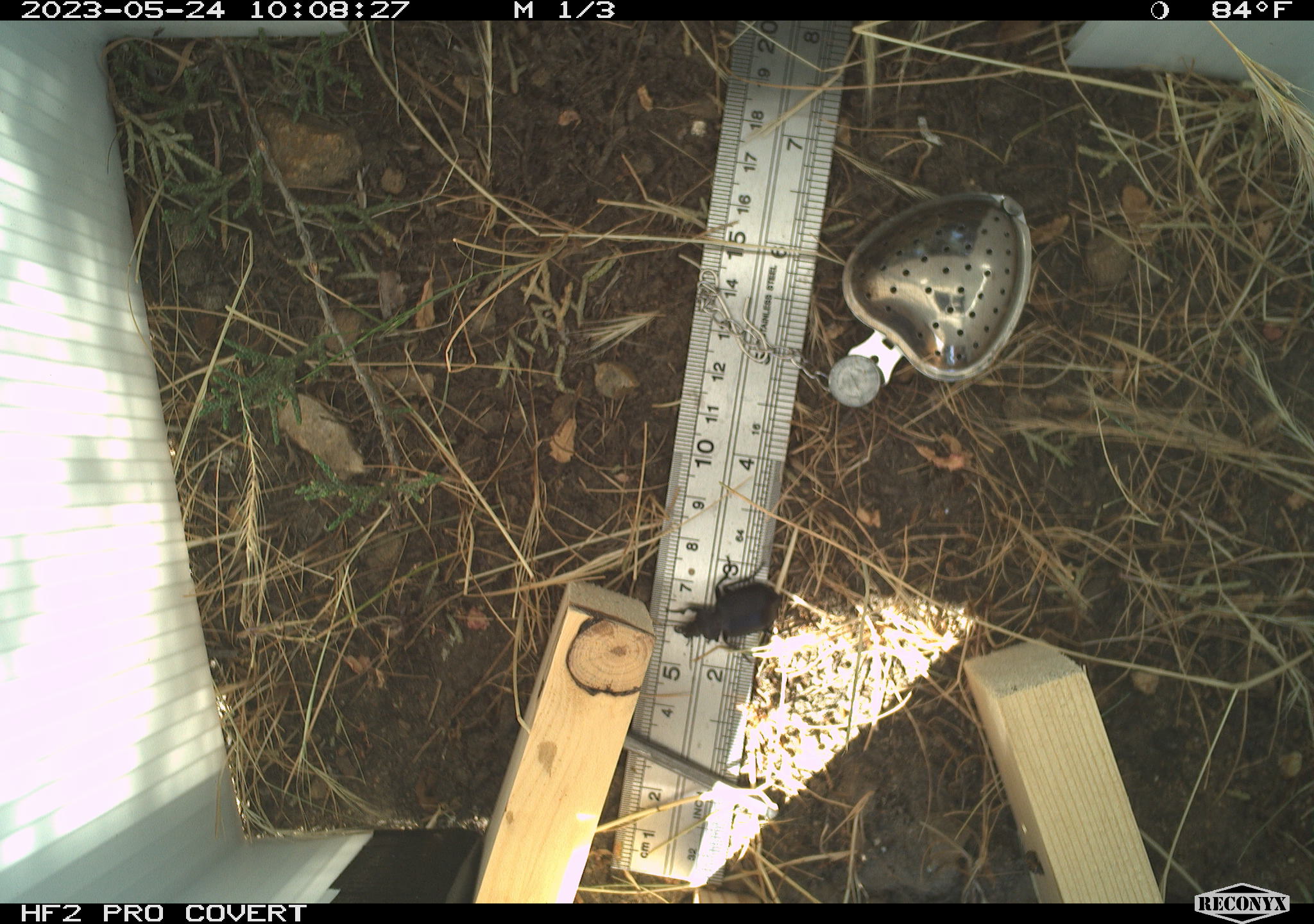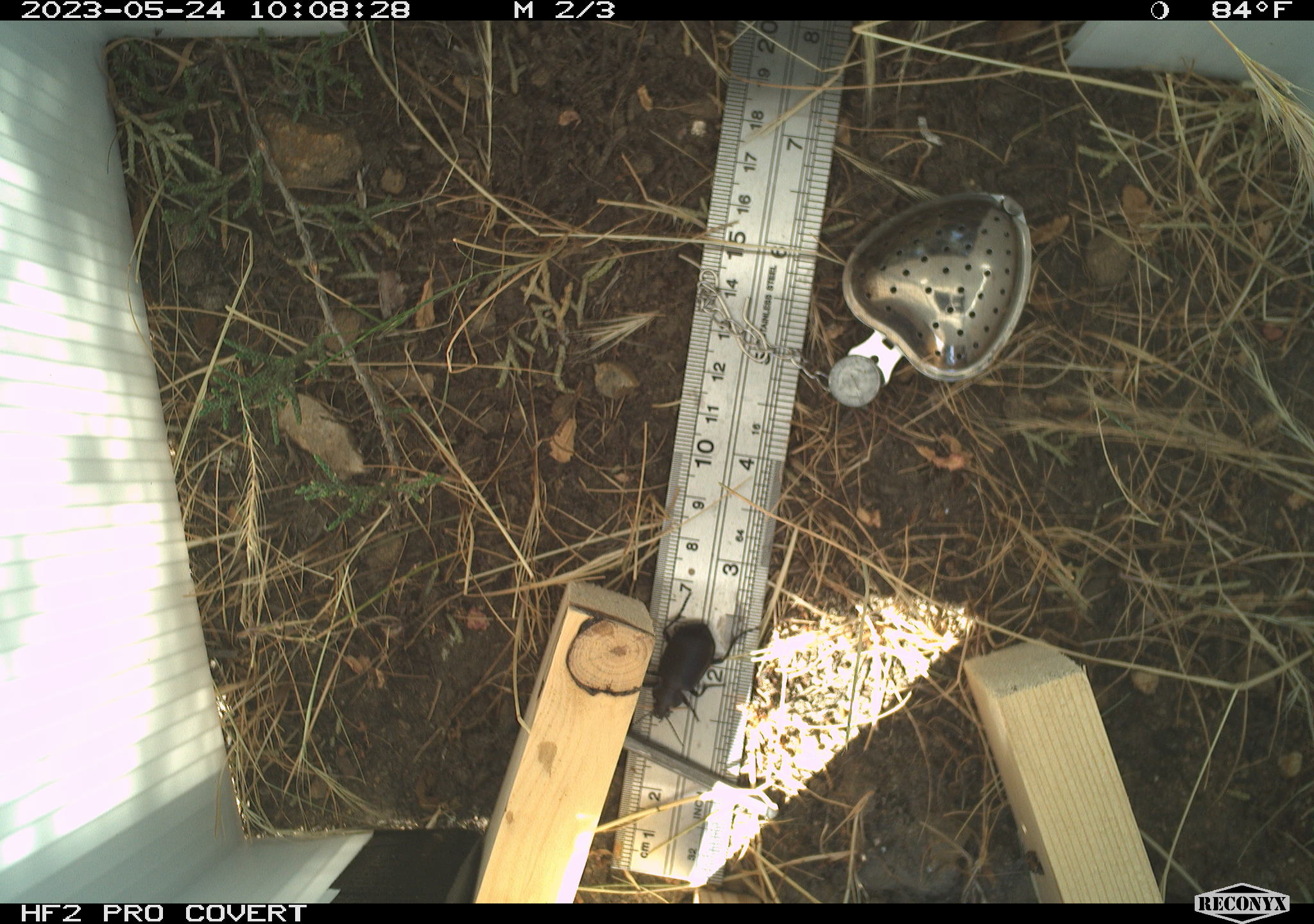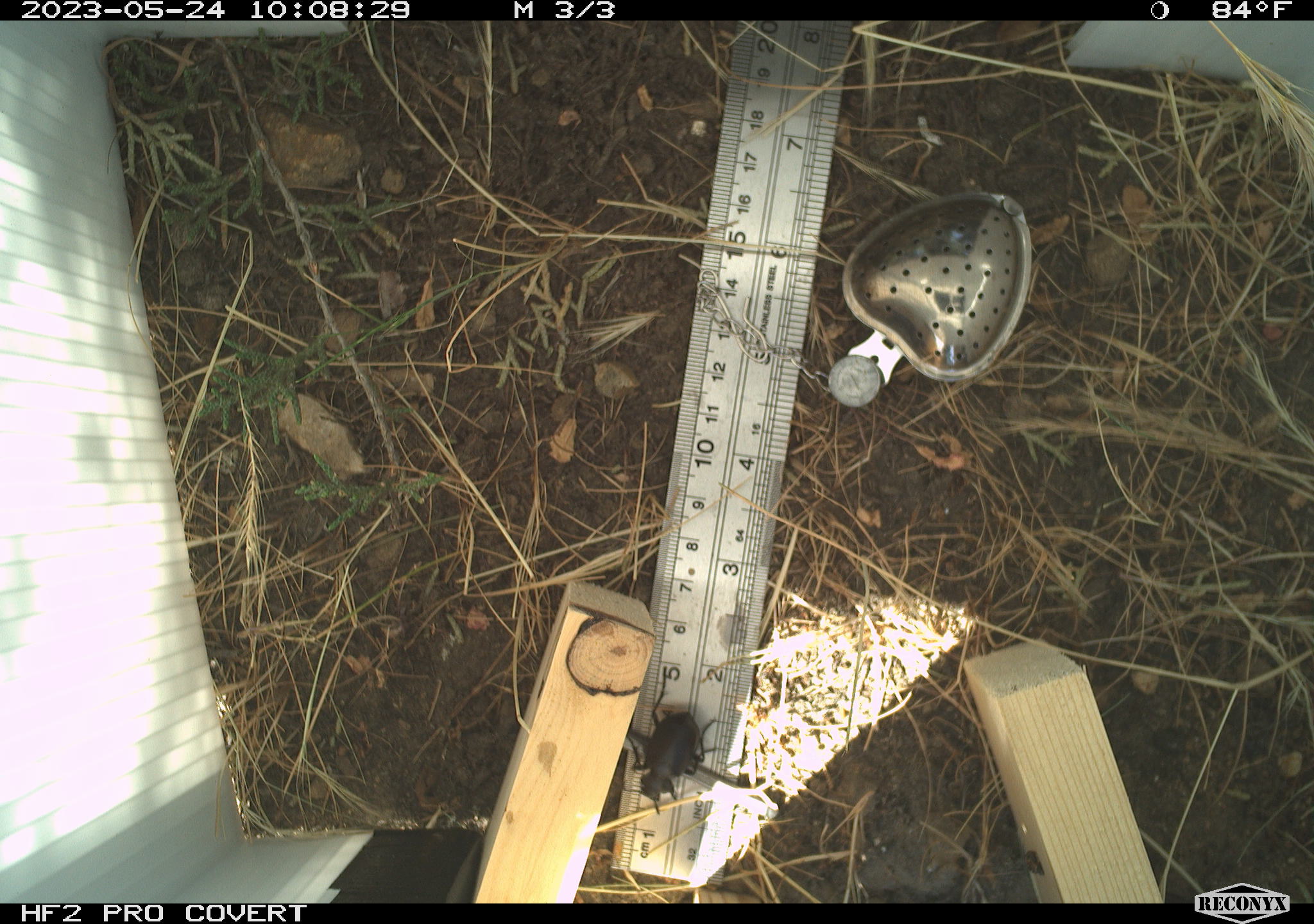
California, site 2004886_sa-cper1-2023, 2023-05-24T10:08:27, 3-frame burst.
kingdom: Animalia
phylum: Arthropoda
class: Insecta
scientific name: Insecta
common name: insect